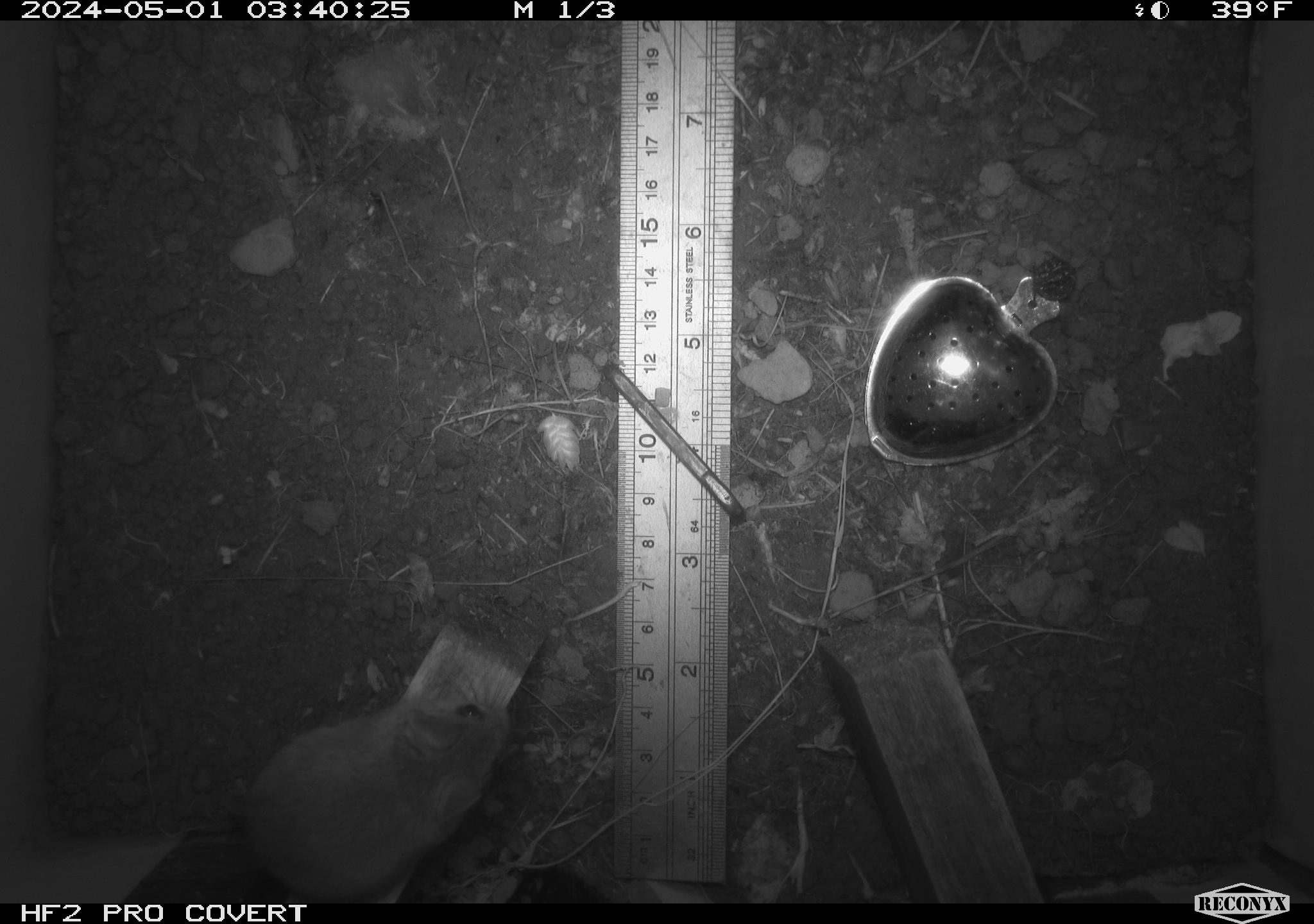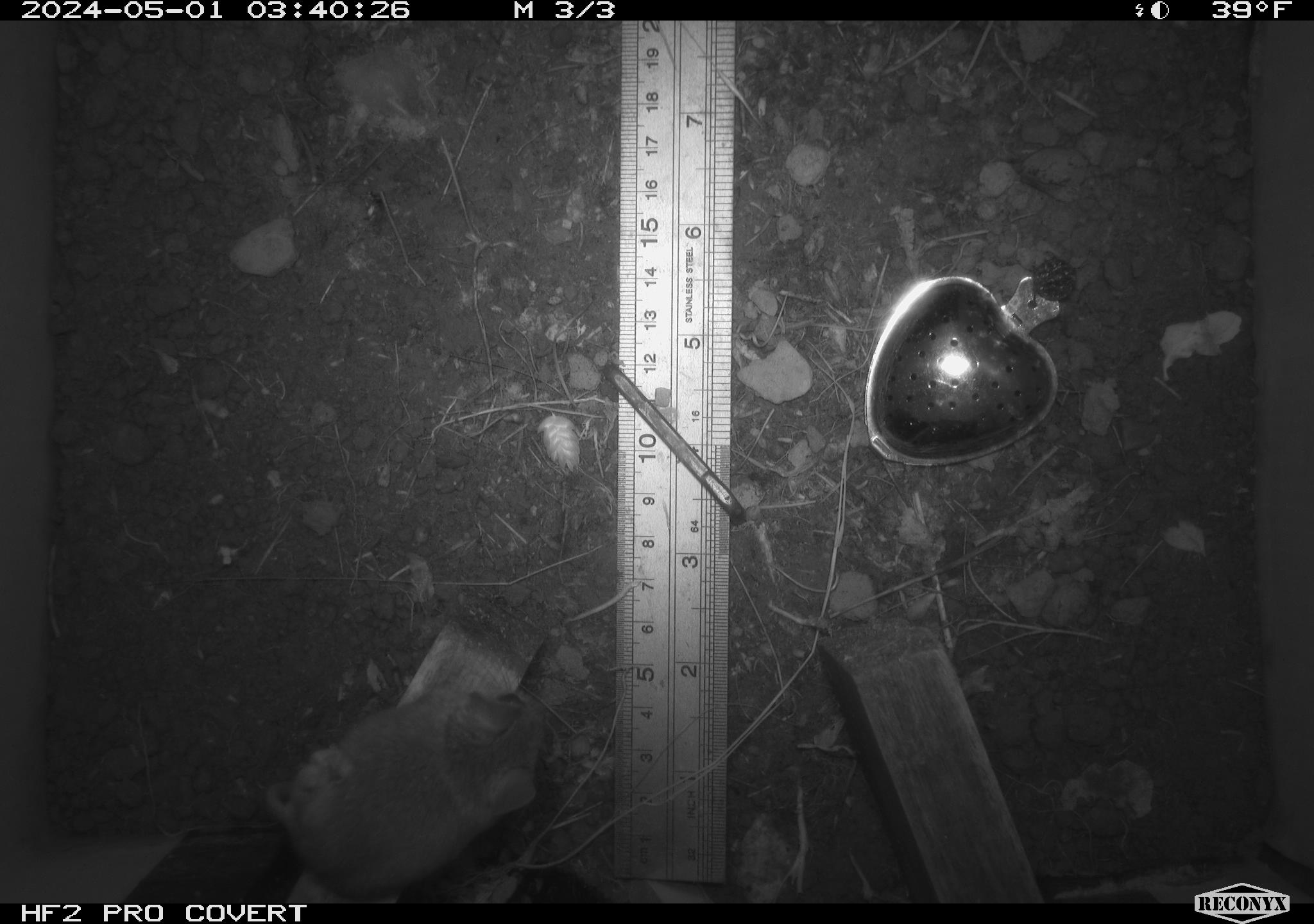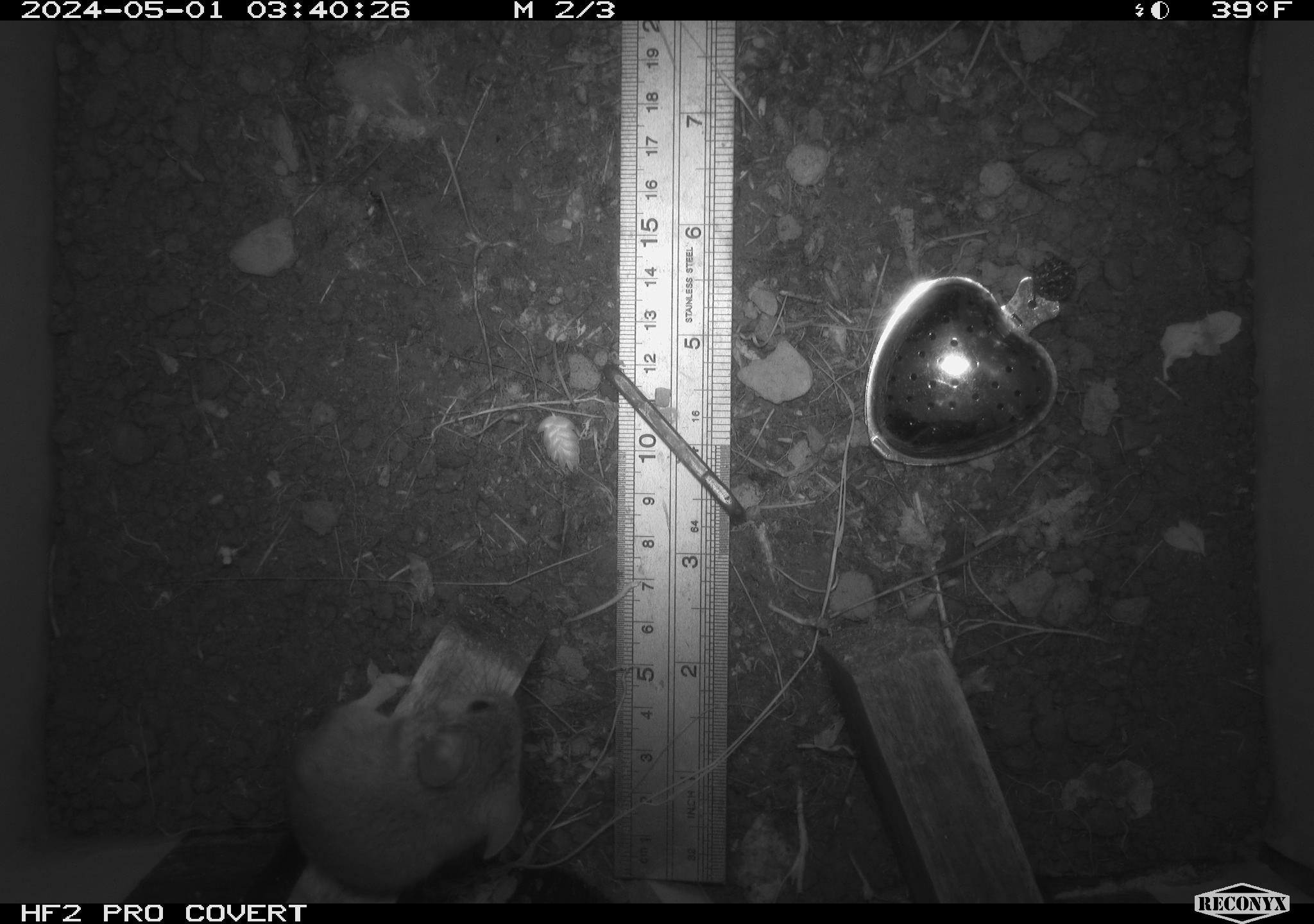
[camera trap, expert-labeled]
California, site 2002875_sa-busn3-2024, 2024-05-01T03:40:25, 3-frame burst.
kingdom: Animalia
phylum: Chordata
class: Mammalia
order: Rodentia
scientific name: Rodentia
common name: mouse species